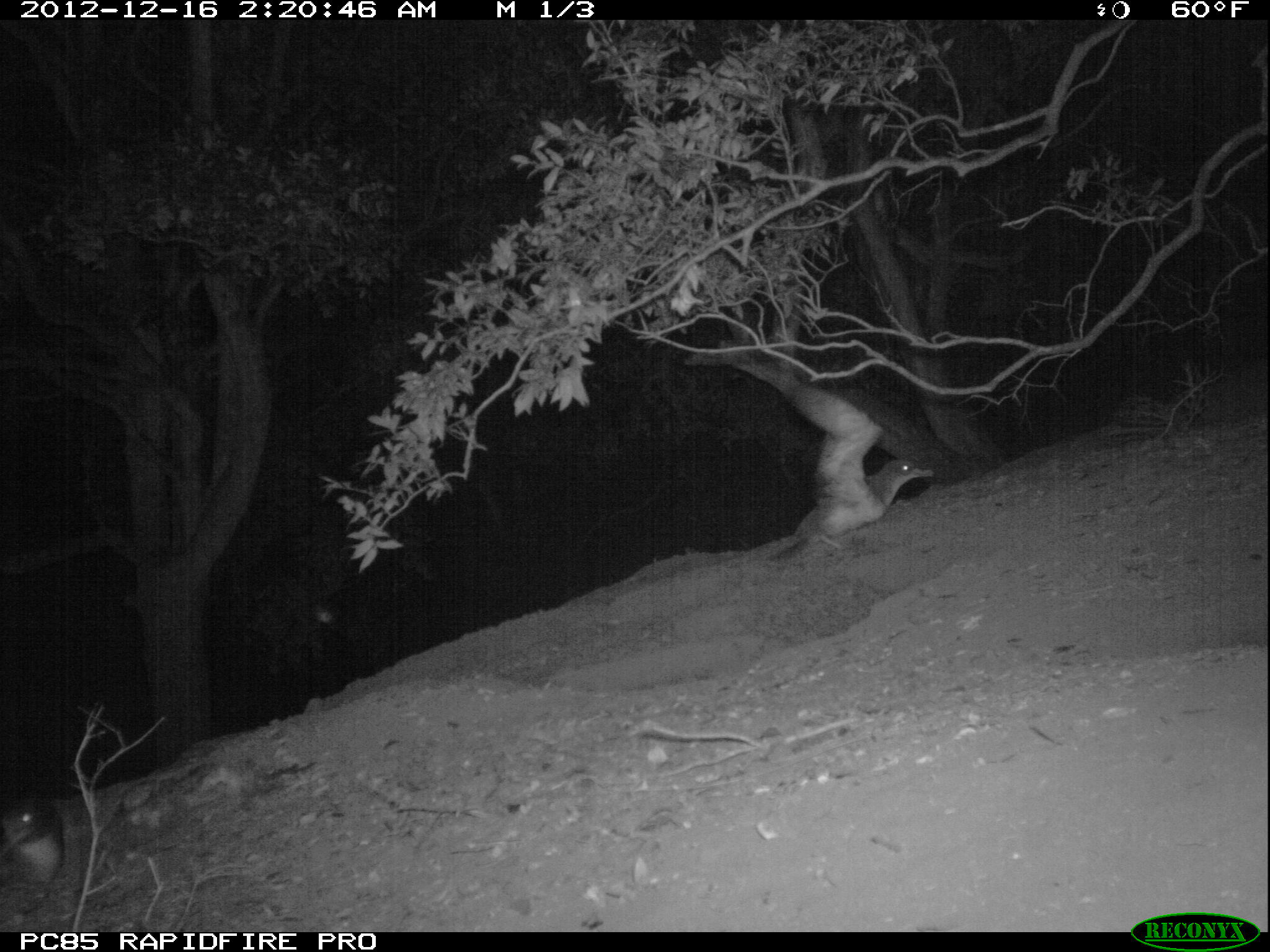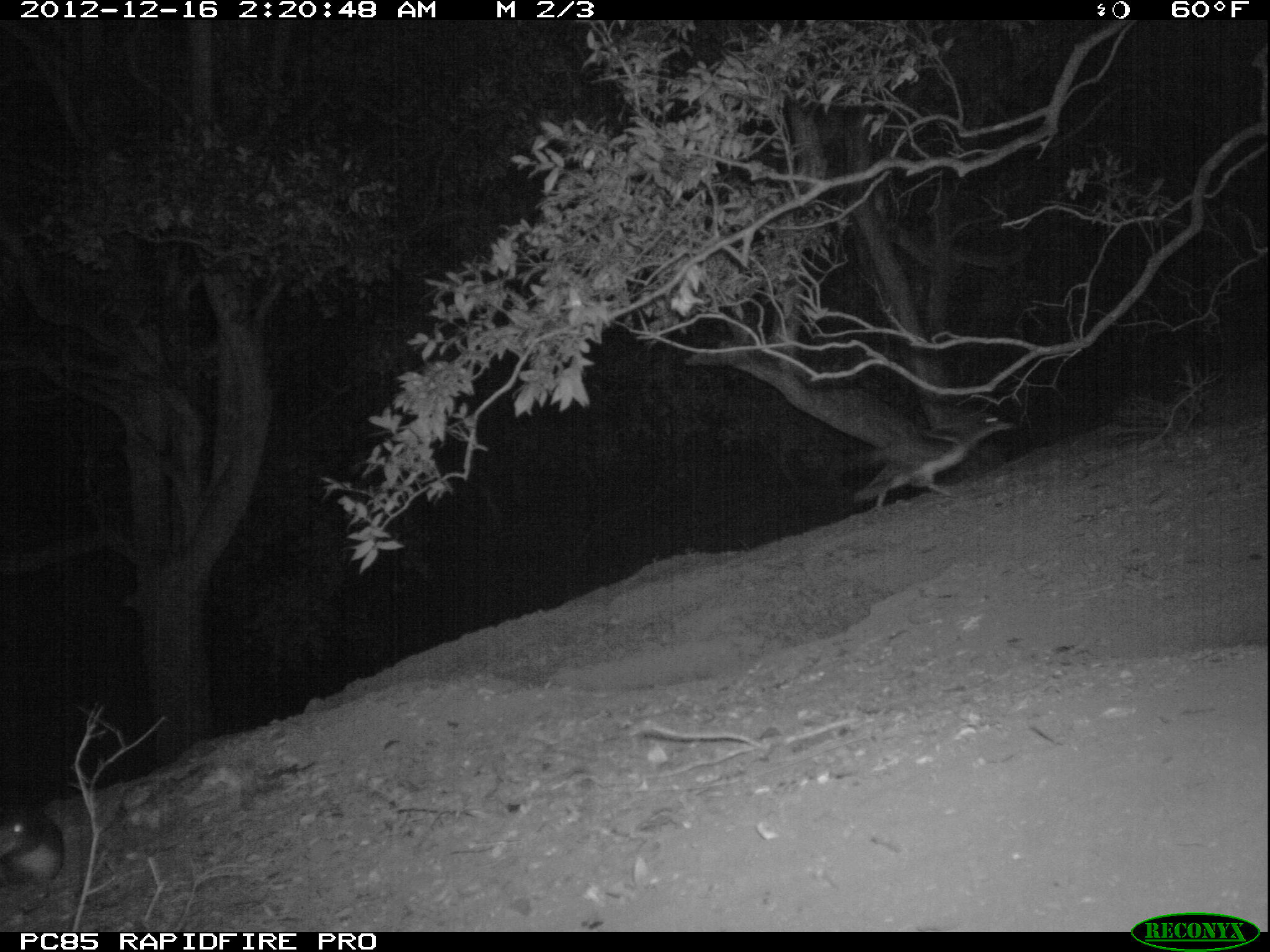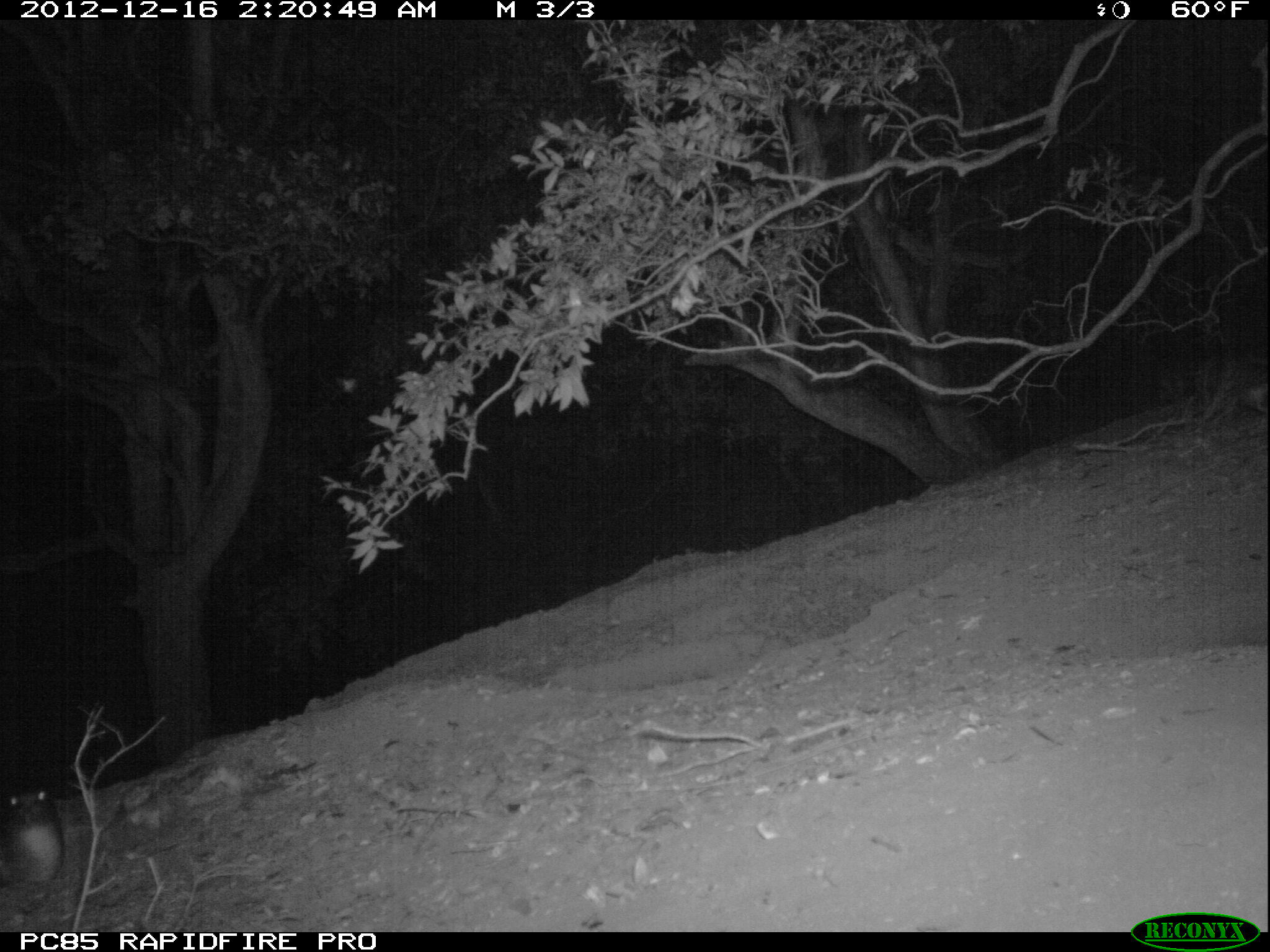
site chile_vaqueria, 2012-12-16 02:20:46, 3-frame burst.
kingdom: Animalia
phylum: Chordata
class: Aves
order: Procellariiformes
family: Procellariidae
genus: Calonectris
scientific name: Calonectris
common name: shearwater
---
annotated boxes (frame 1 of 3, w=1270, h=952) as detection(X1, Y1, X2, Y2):
shearwater: detection(755, 363, 930, 577); detection(0, 793, 72, 917)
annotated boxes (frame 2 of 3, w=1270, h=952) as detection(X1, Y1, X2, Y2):
shearwater: detection(827, 408, 1008, 511); detection(0, 799, 61, 894)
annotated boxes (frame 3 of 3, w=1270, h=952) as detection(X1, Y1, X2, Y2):
shearwater: detection(1, 788, 64, 900); detection(1182, 348, 1269, 425)